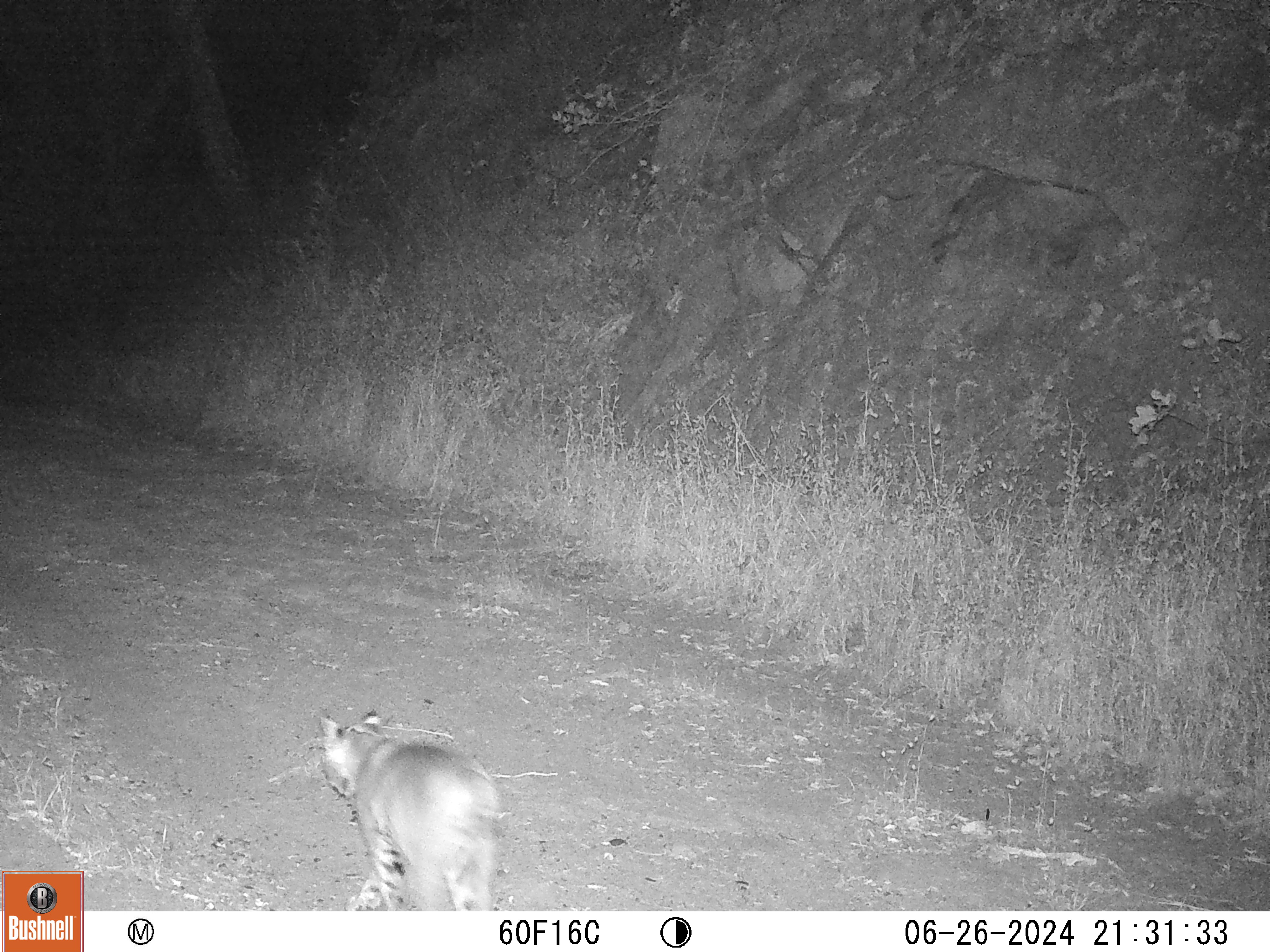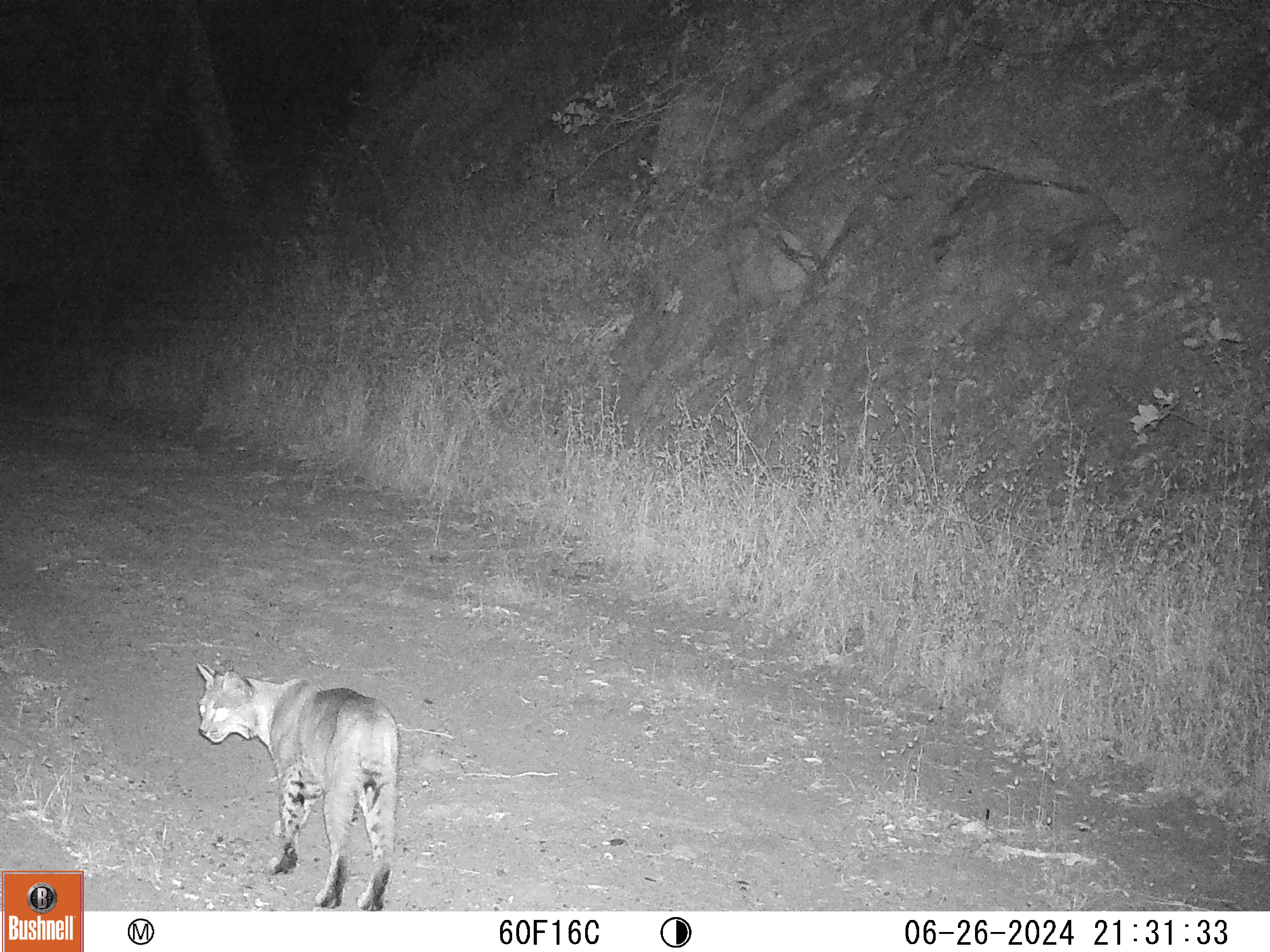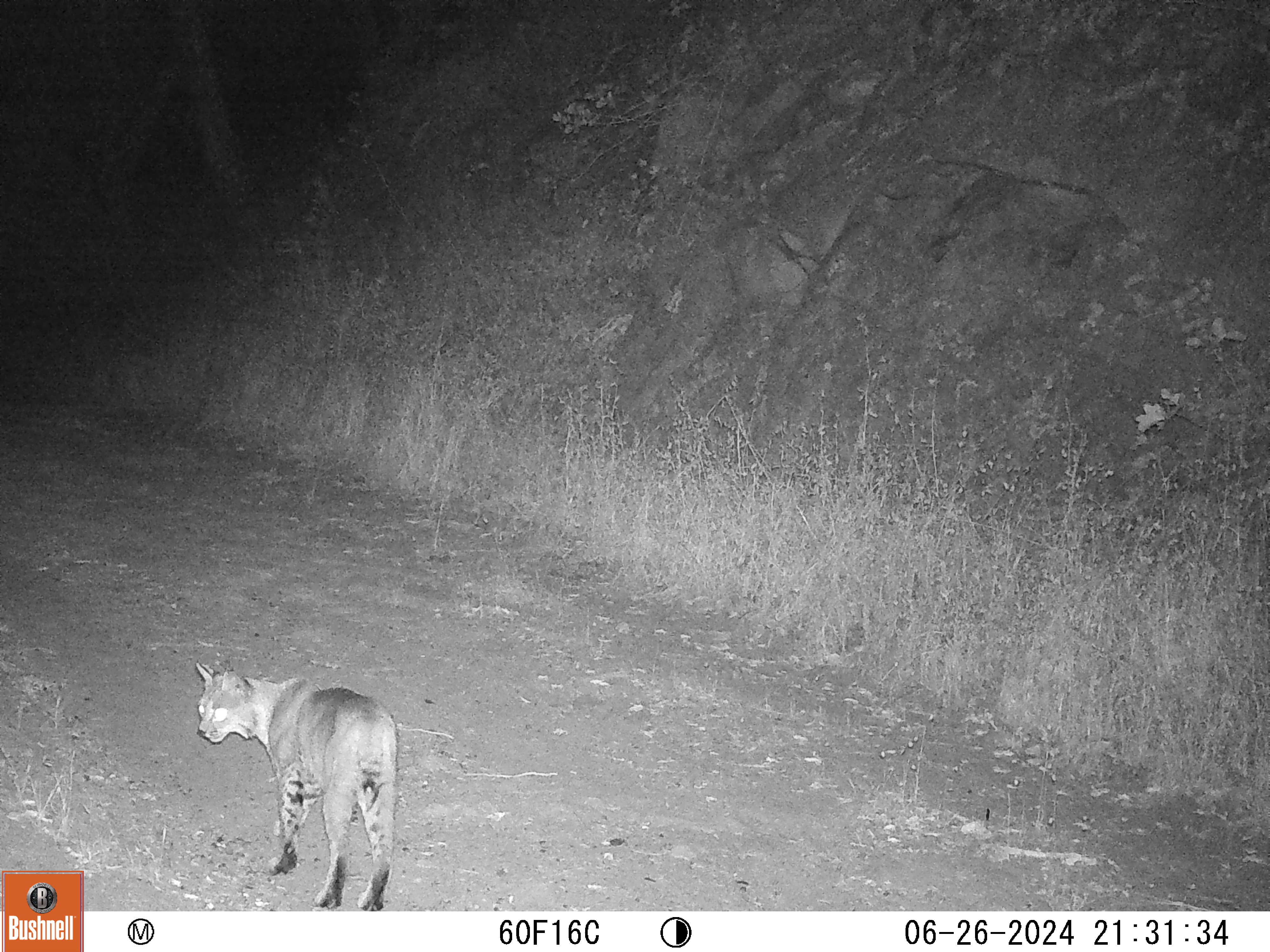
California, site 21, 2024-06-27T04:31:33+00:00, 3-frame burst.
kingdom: Animalia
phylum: Chordata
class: Mammalia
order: Carnivora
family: Felidae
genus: Lynx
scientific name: Lynx rufus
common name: bobcat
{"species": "bobcat (Lynx rufus)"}